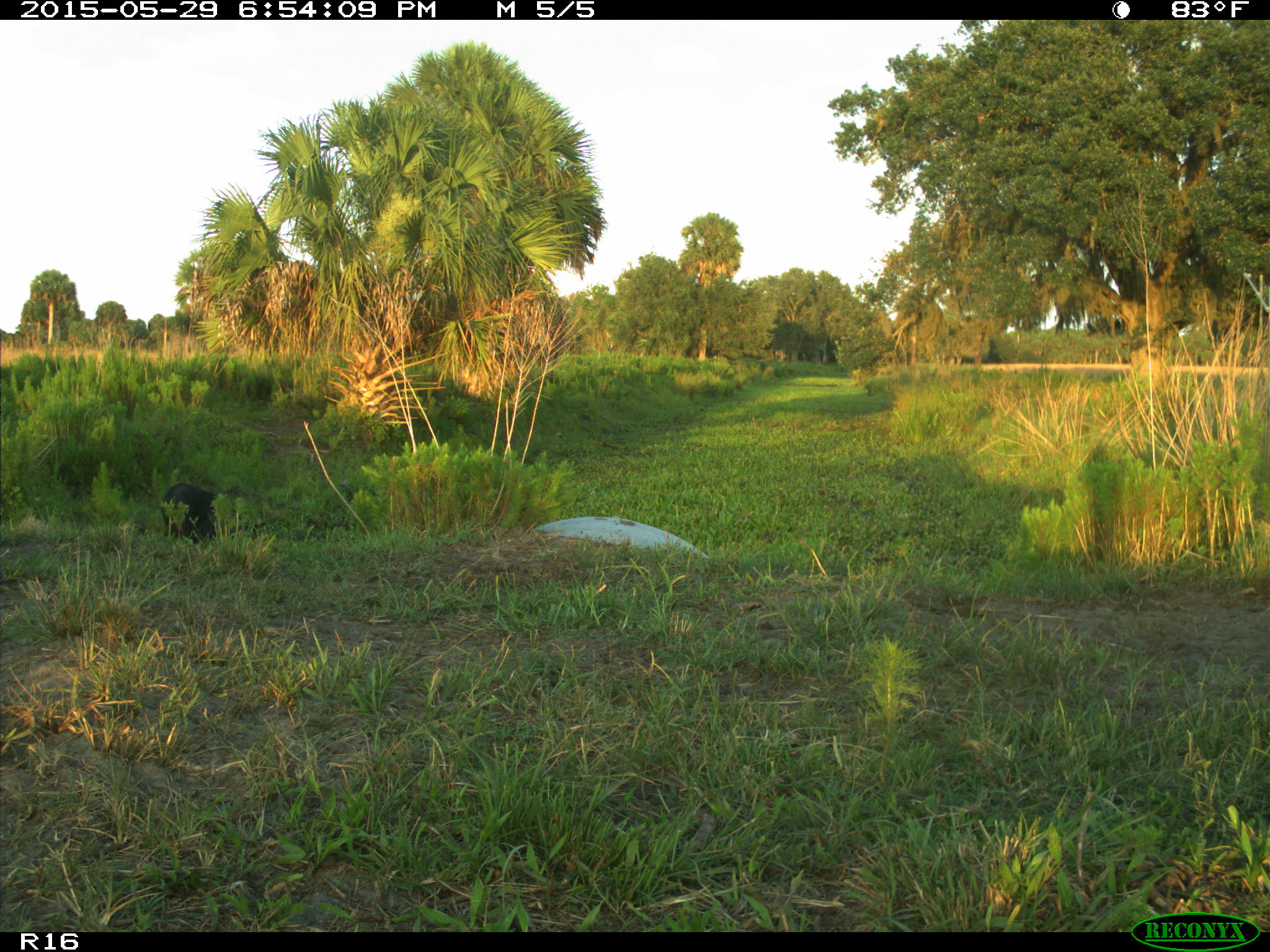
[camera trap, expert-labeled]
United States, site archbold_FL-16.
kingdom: Animalia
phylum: Chordata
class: Mammalia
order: Artiodactyla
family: Bovidae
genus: Bos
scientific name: Bos taurus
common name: domestic cow